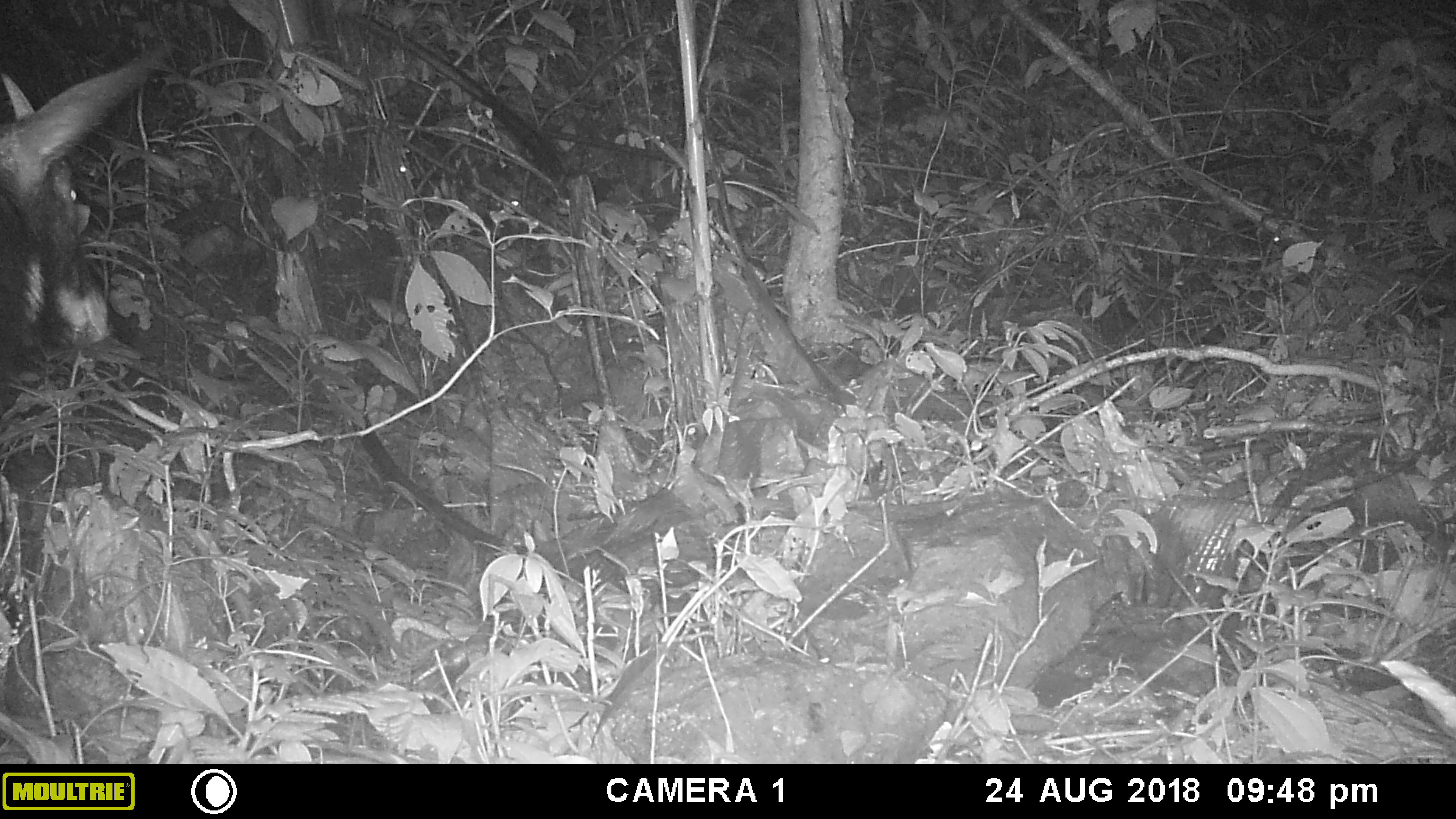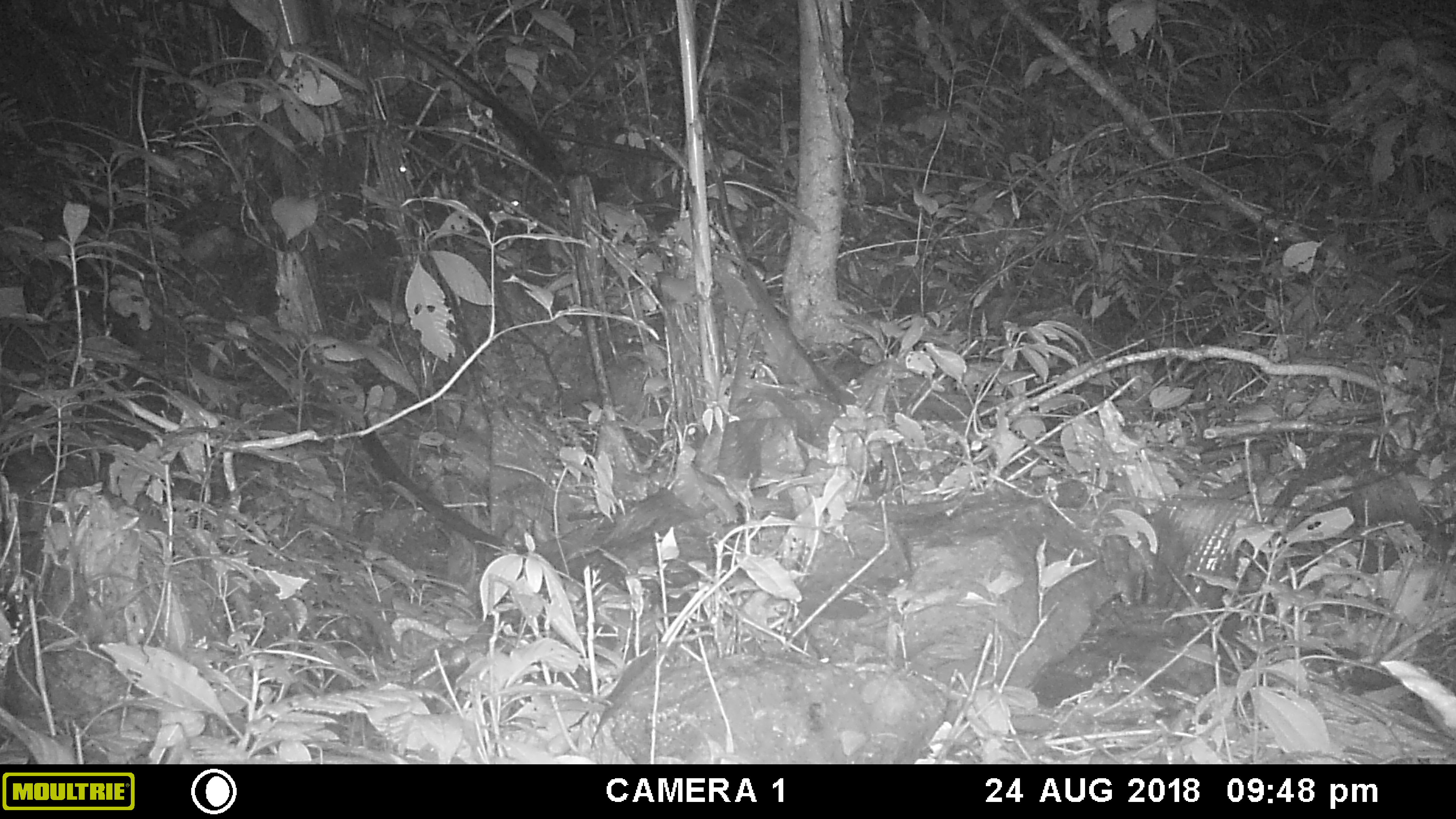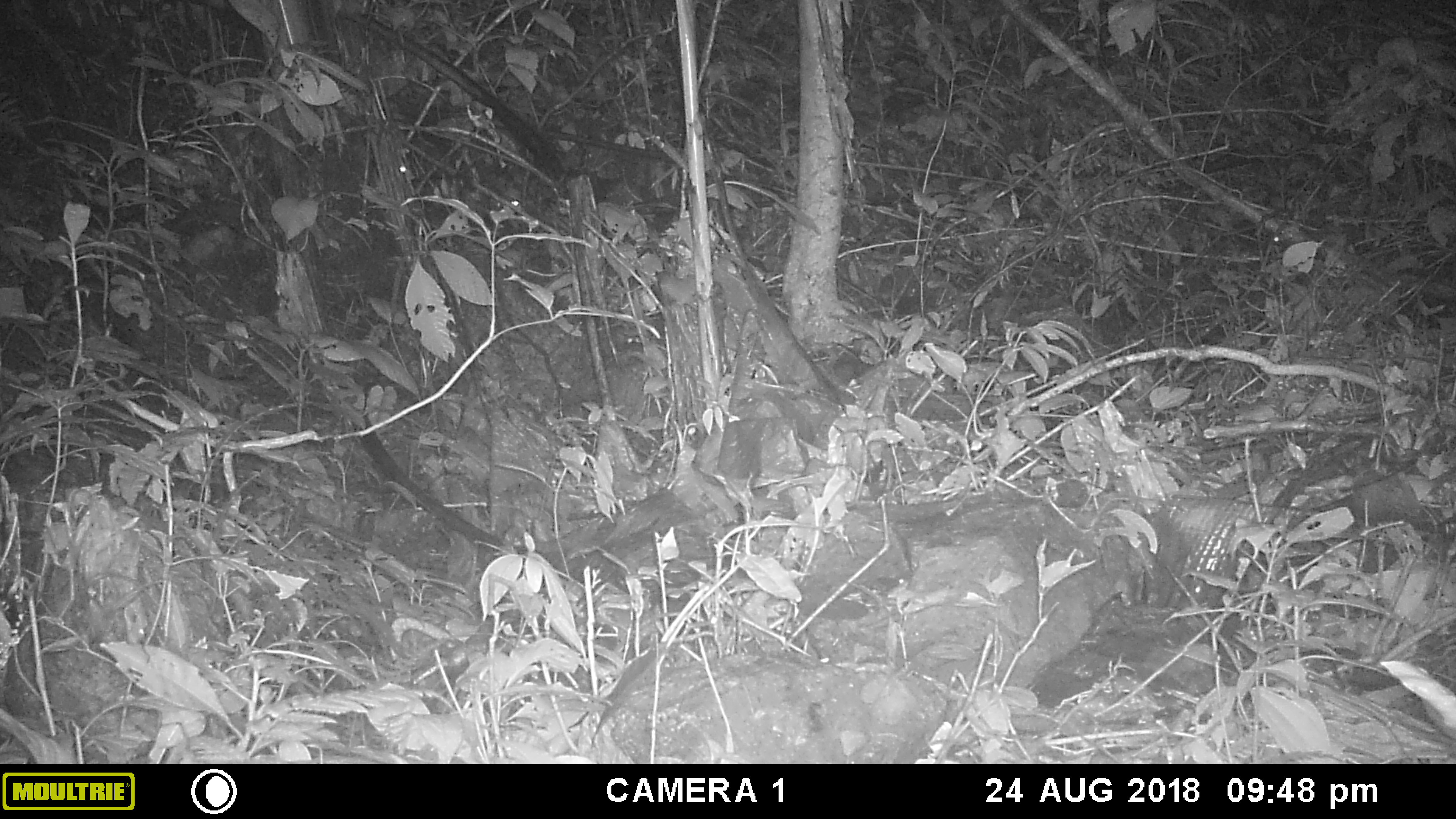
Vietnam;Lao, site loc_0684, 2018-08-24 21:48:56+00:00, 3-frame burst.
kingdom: Animalia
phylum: Chordata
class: Mammalia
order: Artiodactyla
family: Bovidae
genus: Capricornis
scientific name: Capricornis sumatraensis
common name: chinese serow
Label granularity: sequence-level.